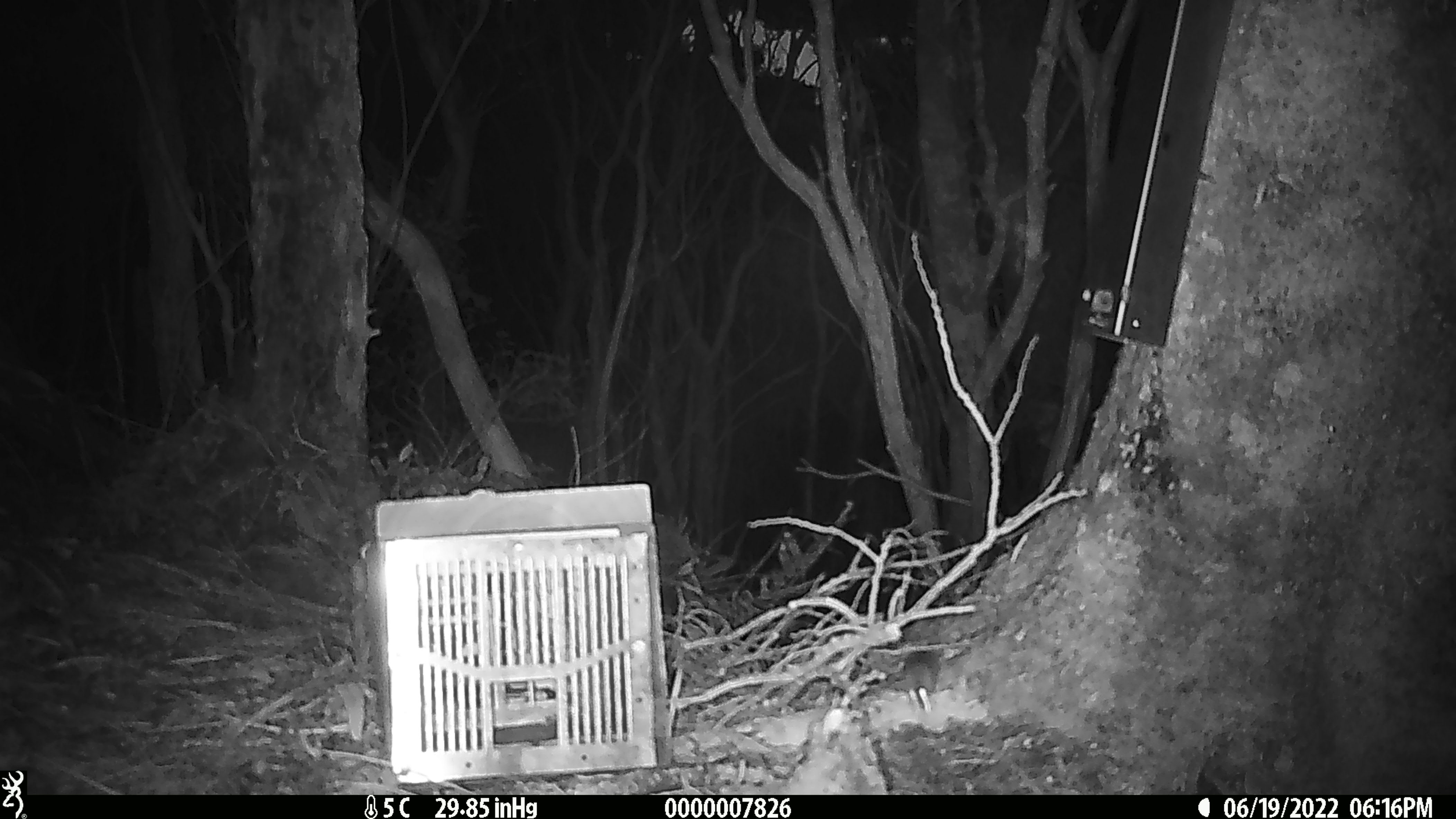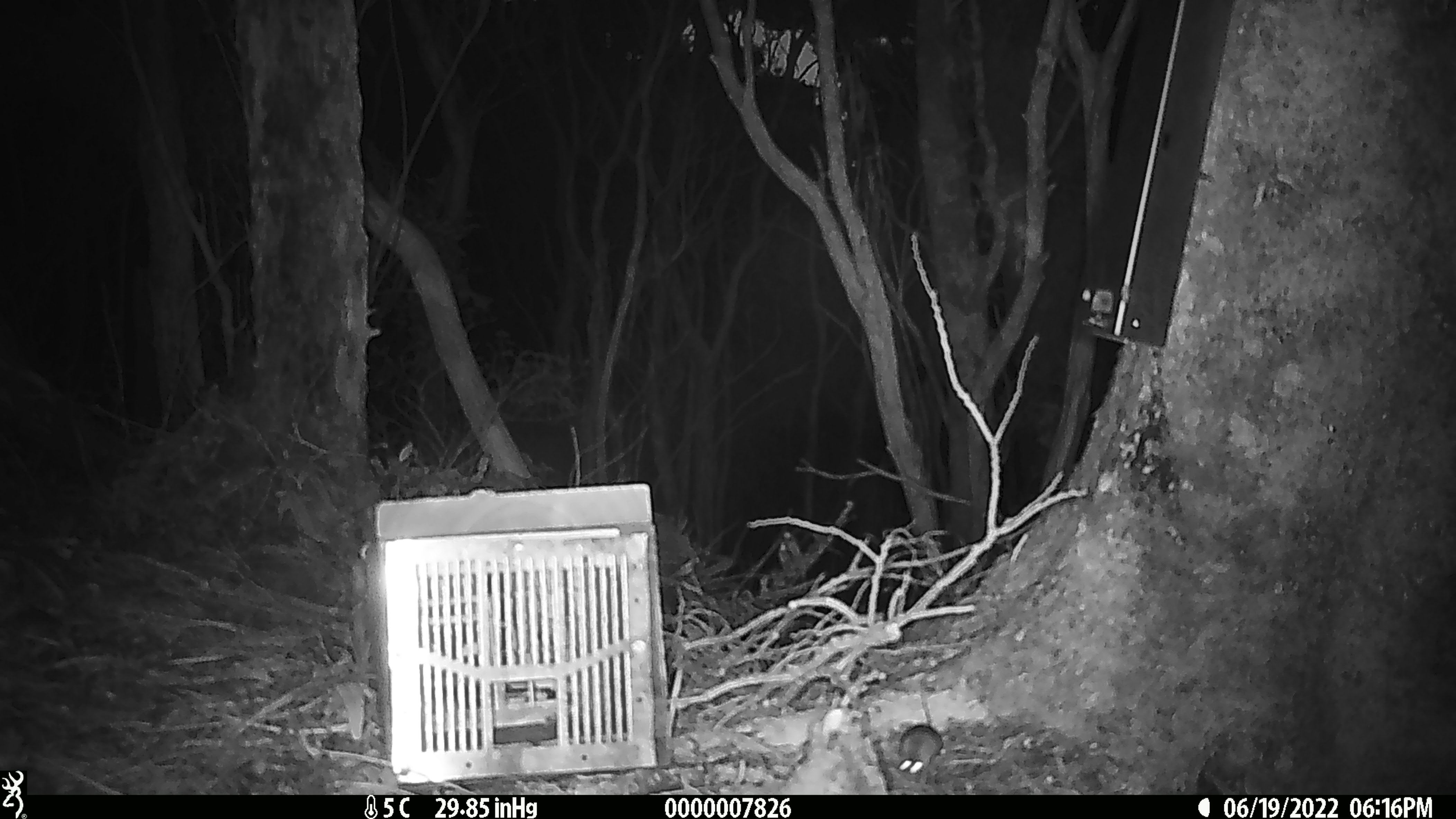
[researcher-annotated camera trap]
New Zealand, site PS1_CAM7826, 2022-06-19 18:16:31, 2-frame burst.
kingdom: Animalia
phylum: Chordata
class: Mammalia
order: Rodentia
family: Muridae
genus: Mus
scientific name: Mus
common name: mouse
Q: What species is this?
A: Mouse (Mus).